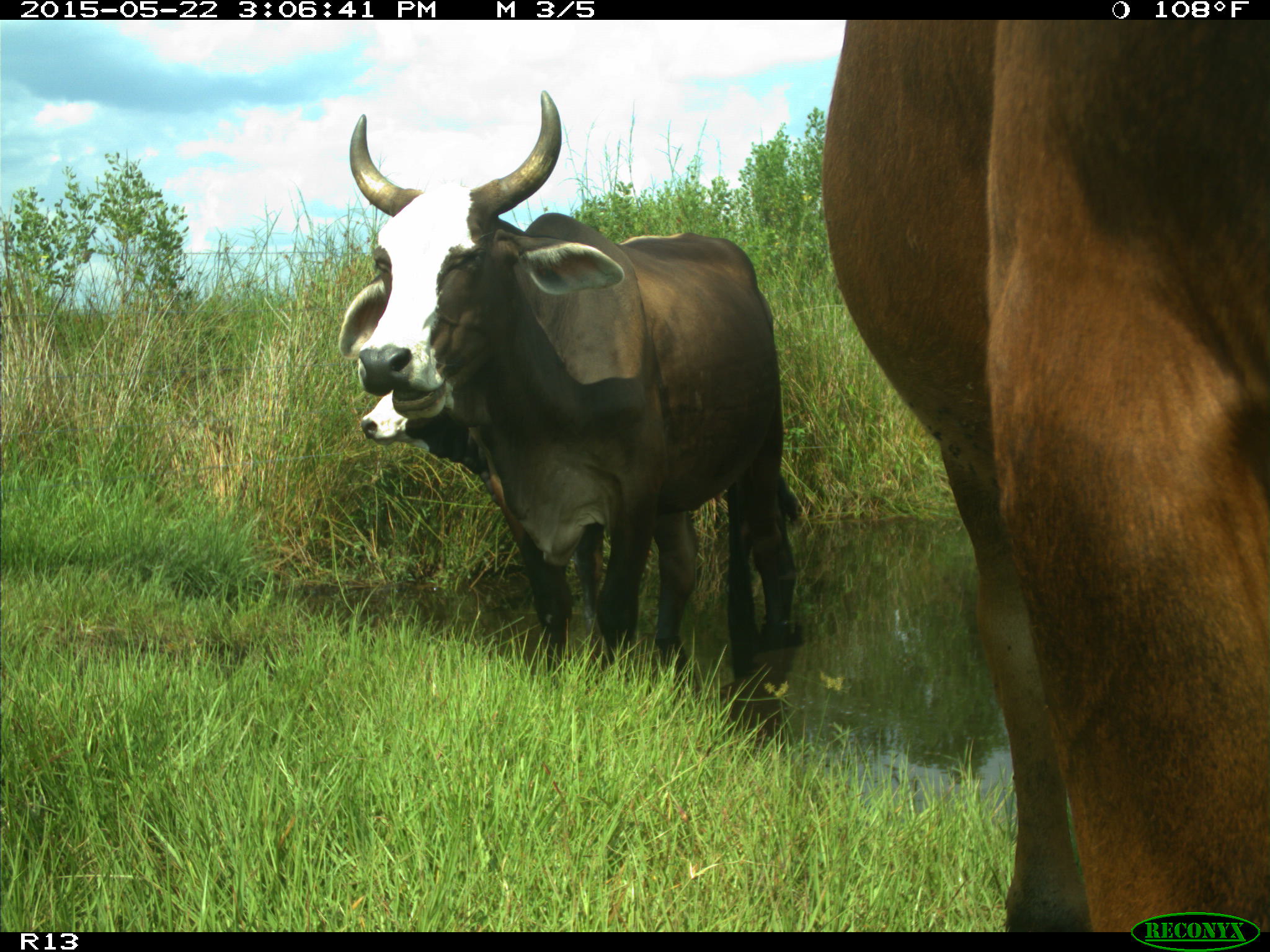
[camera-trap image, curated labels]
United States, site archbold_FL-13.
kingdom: Animalia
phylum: Chordata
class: Mammalia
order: Artiodactyla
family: Bovidae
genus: Bos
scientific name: Bos taurus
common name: domestic cow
Bos taurus (domestic cow).